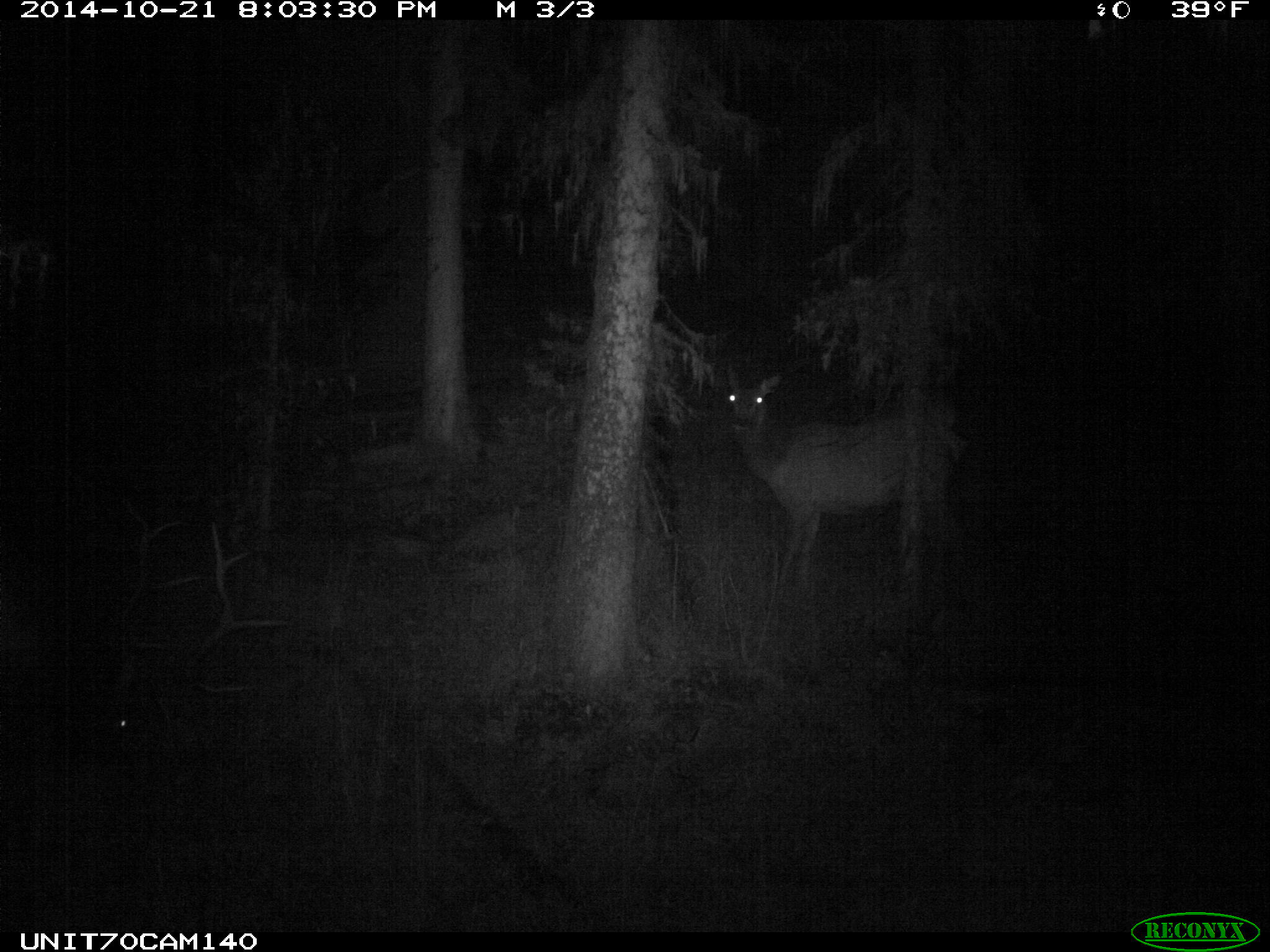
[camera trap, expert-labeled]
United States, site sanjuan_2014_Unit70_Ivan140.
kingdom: Animalia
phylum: Chordata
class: Mammalia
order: Artiodactyla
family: Cervidae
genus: Cervus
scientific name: Cervus elaphus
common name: red deer